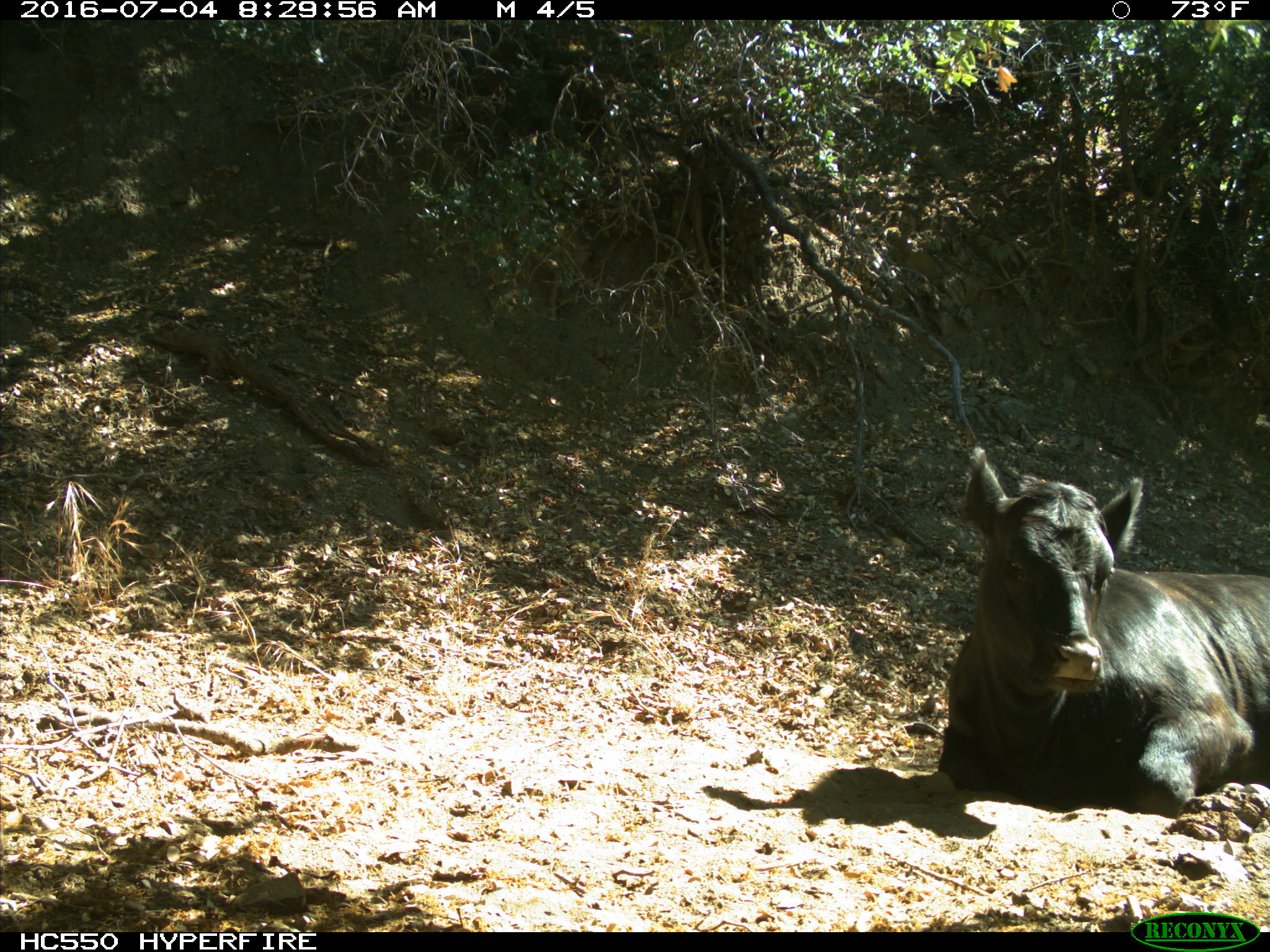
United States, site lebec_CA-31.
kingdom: Animalia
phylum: Chordata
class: Mammalia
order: Artiodactyla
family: Bovidae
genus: Bos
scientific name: Bos taurus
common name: domestic cow